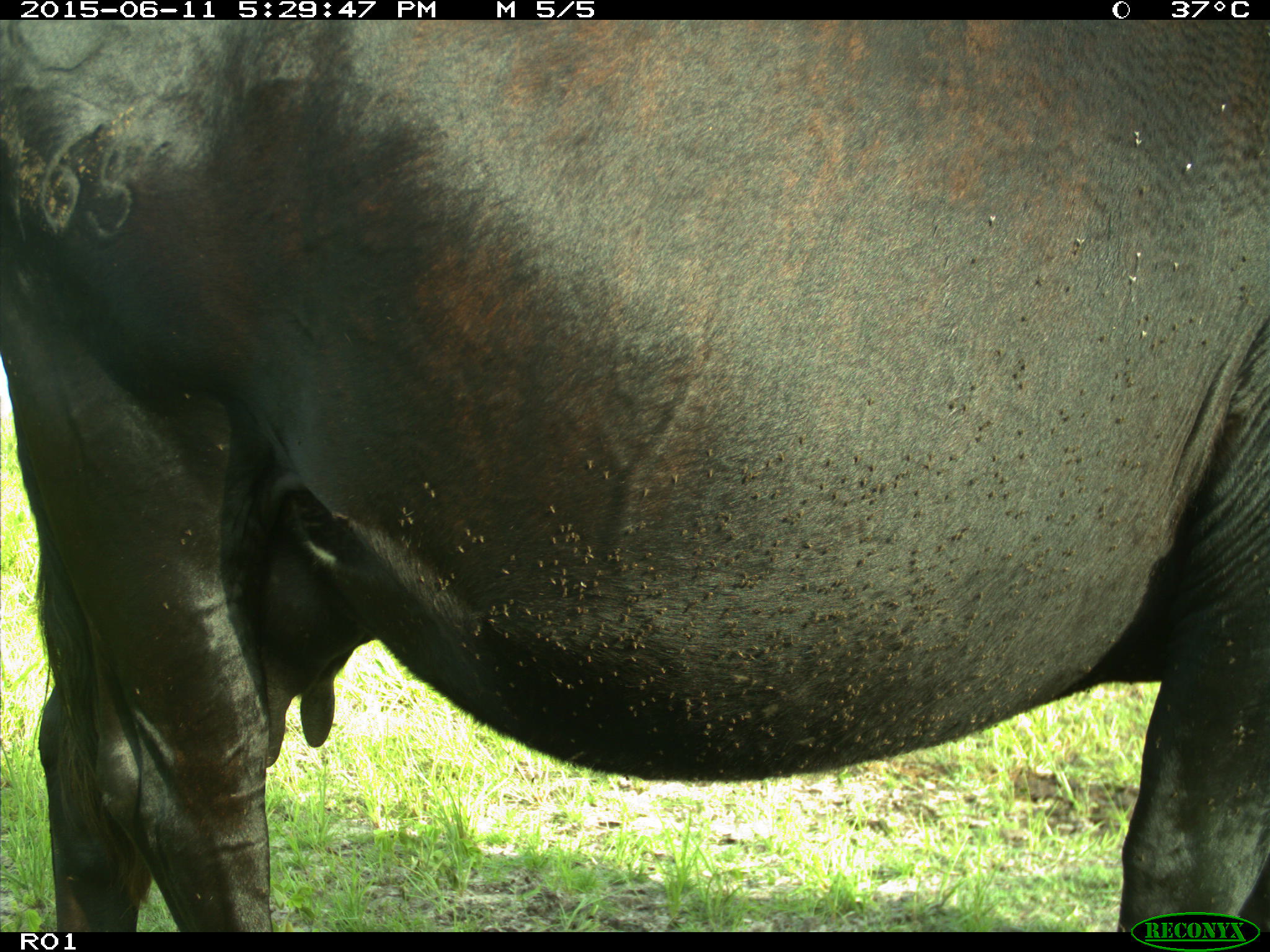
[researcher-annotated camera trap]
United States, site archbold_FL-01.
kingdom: Animalia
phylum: Chordata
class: Mammalia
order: Artiodactyla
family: Bovidae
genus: Bos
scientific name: Bos taurus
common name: domestic cow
Bos taurus (domestic cow).